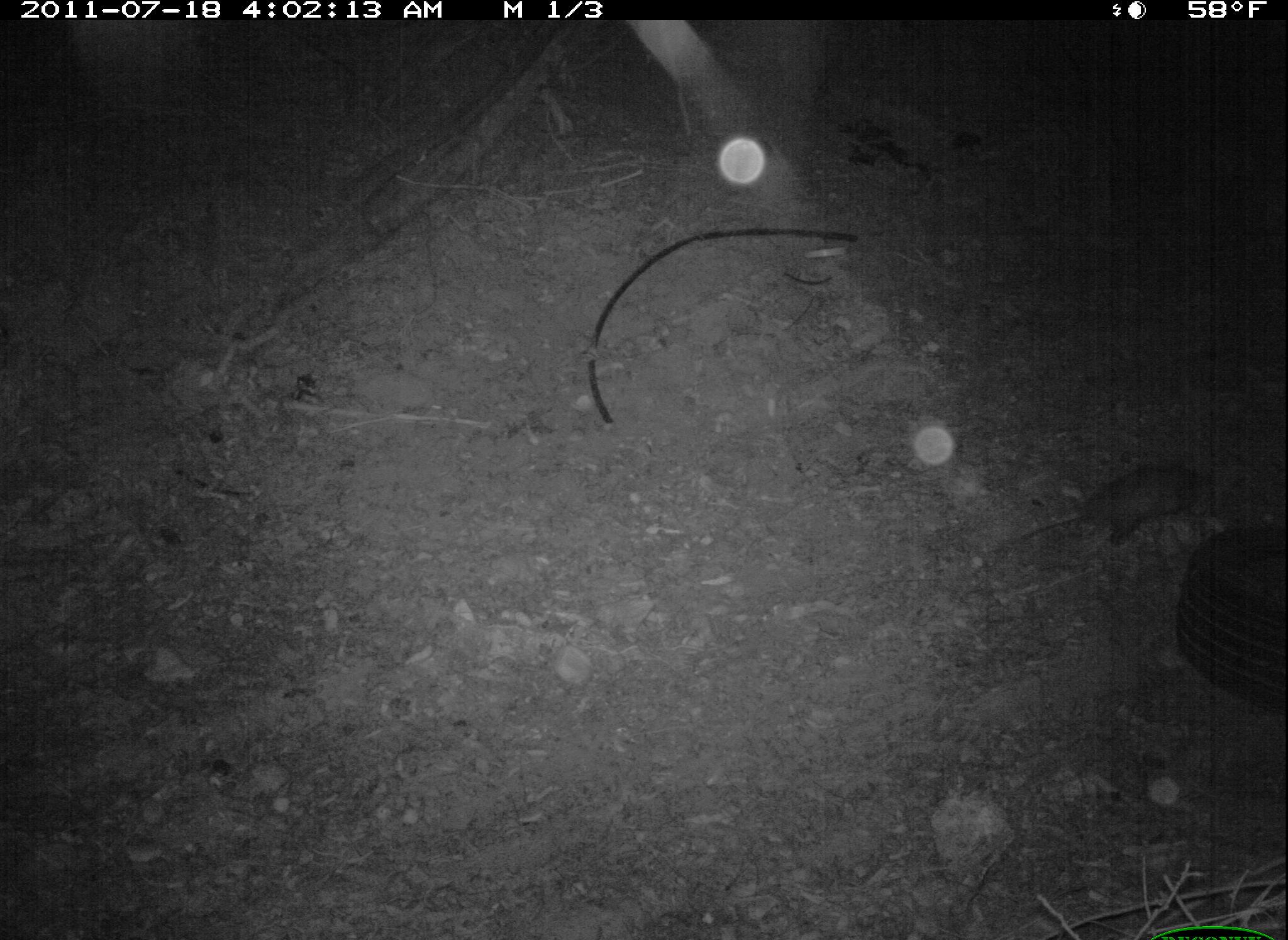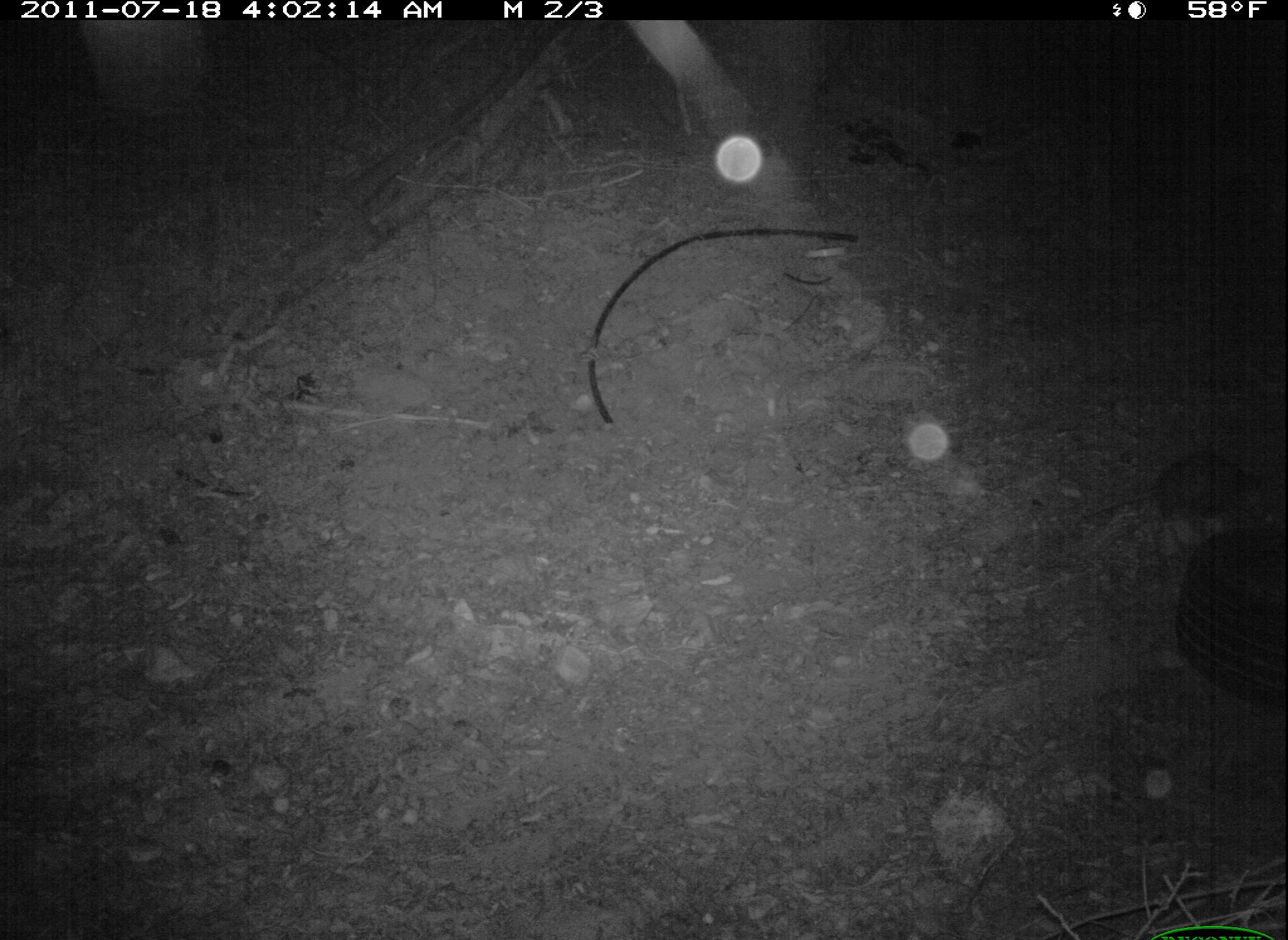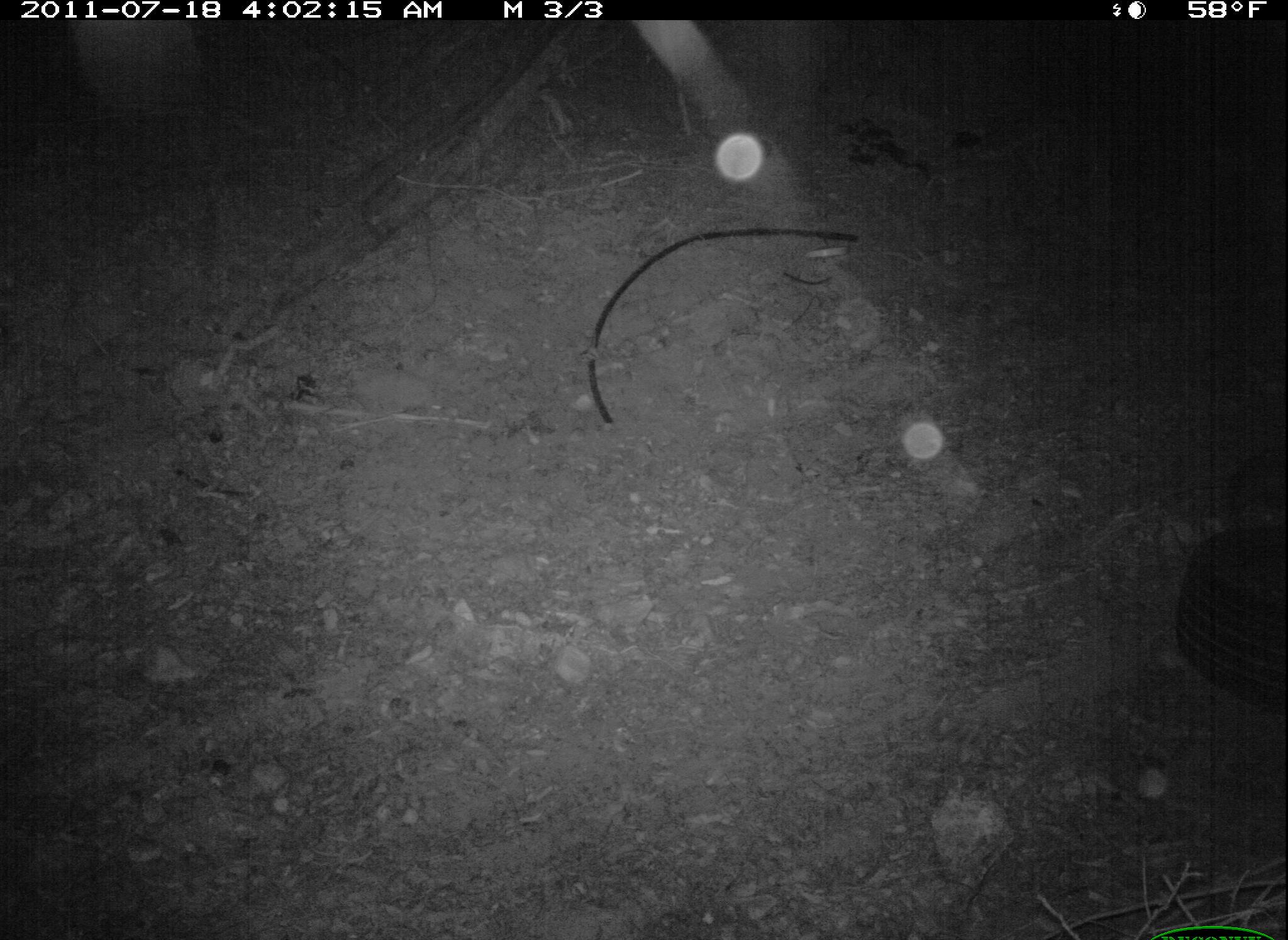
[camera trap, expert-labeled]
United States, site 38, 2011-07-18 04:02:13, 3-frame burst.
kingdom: Animalia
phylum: Chordata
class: Mammalia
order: Didelphimorphia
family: Didelphidae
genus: Didelphis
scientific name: Didelphis virginiana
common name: virginia opossum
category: opossum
Opossum (virginia opossum) (Didelphis virginiana).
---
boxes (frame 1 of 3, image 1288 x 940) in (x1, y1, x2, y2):
opossum: (987, 457, 1217, 567)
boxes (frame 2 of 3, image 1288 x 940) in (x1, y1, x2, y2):
opossum: (1079, 445, 1264, 536)